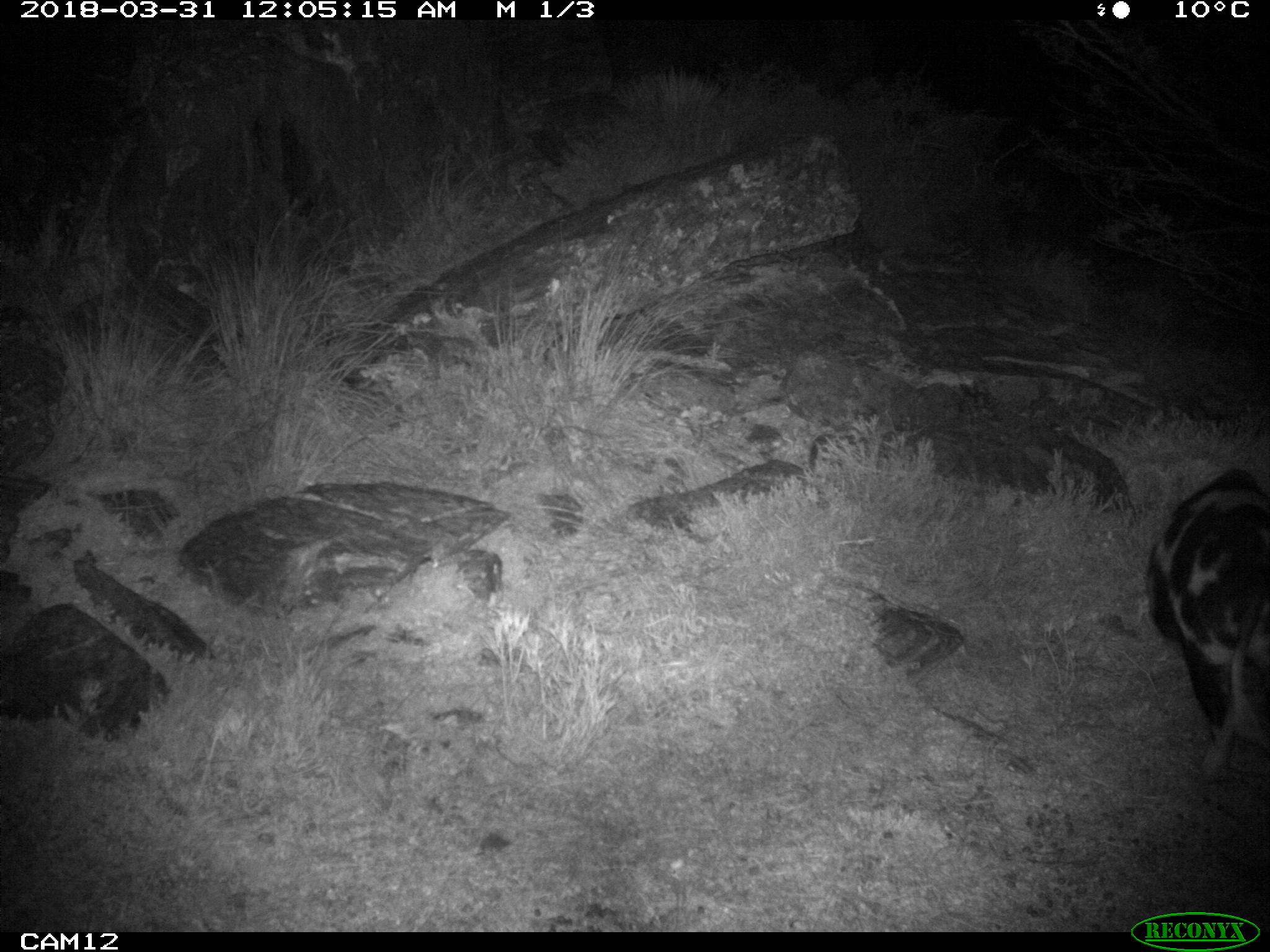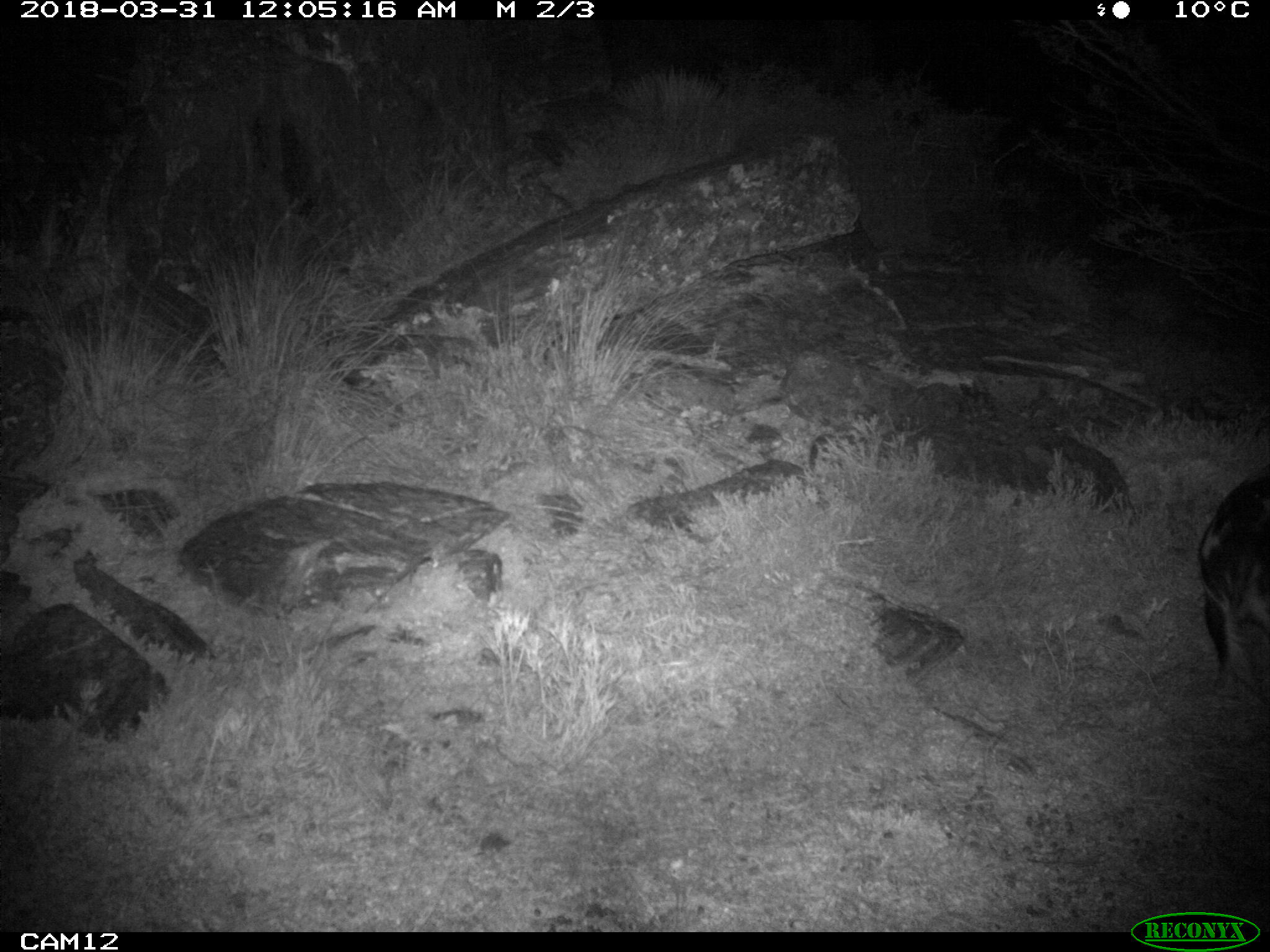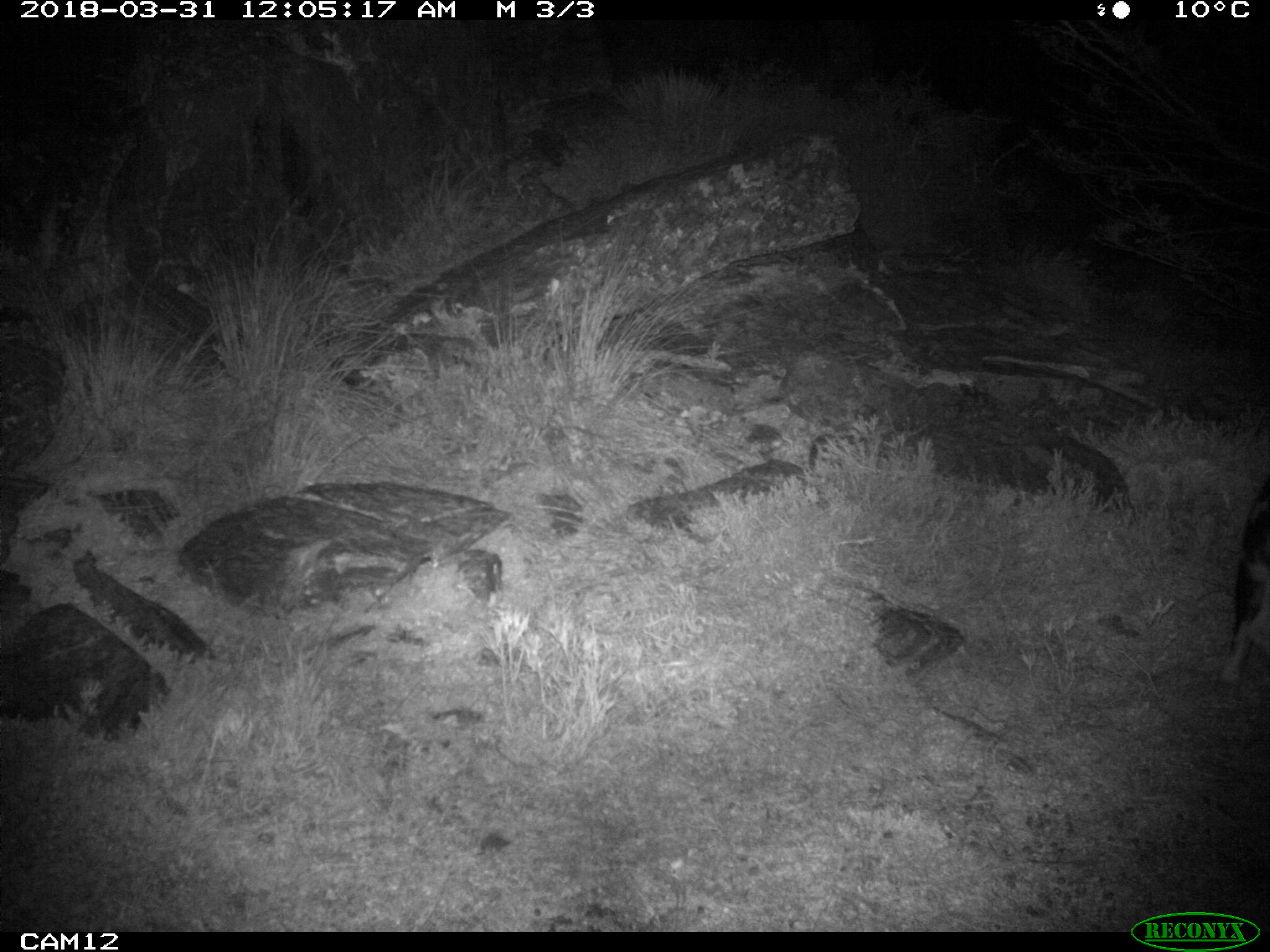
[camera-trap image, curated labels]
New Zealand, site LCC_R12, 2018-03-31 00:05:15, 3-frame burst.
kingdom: Animalia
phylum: Chordata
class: Mammalia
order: Artiodactyla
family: Suidae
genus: Sus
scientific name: Sus scrofa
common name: pig